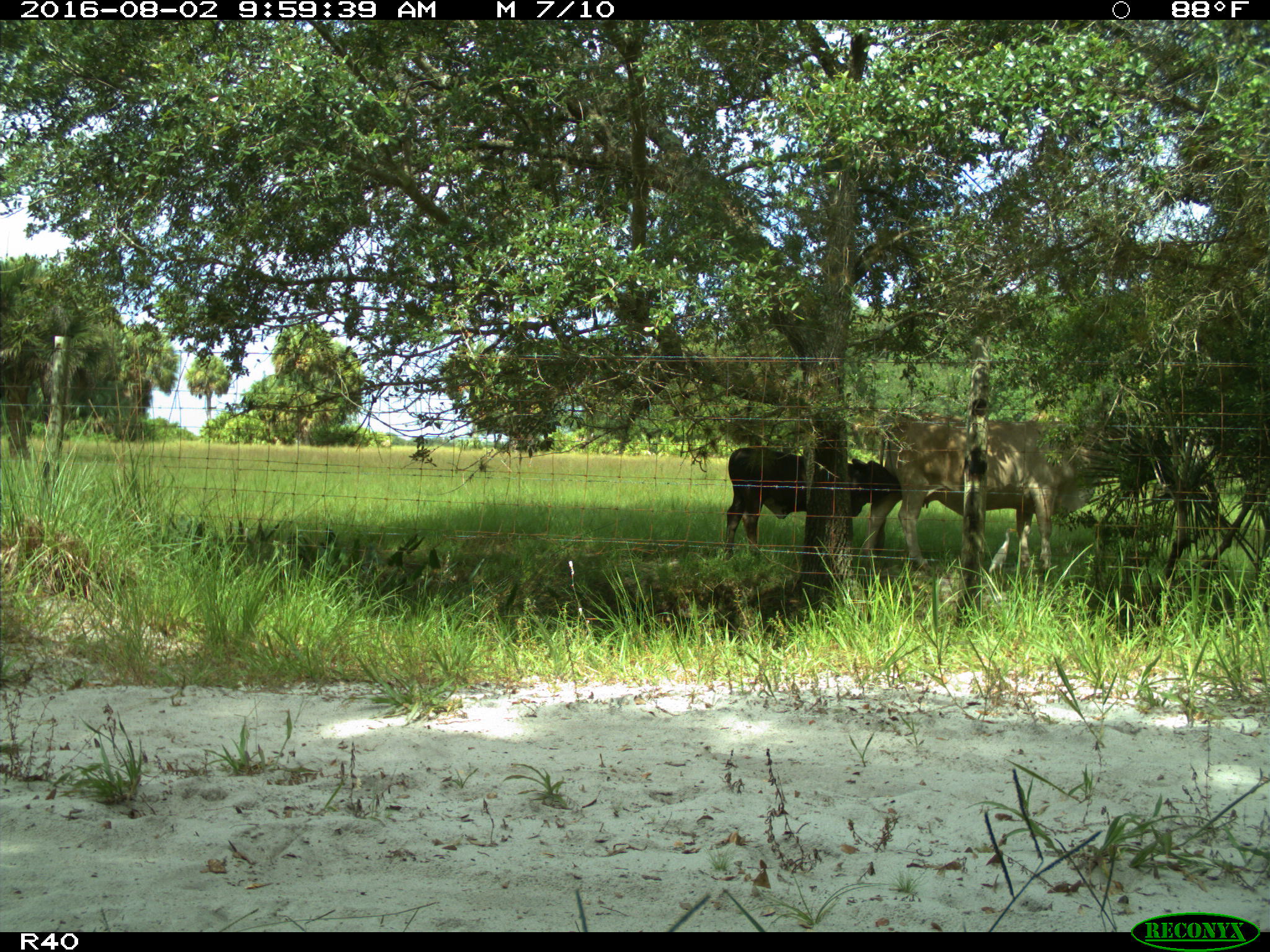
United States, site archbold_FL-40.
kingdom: Animalia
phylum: Chordata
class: Mammalia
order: Artiodactyla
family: Bovidae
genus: Bos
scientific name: Bos taurus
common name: domestic cow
Bos taurus (domestic cow).